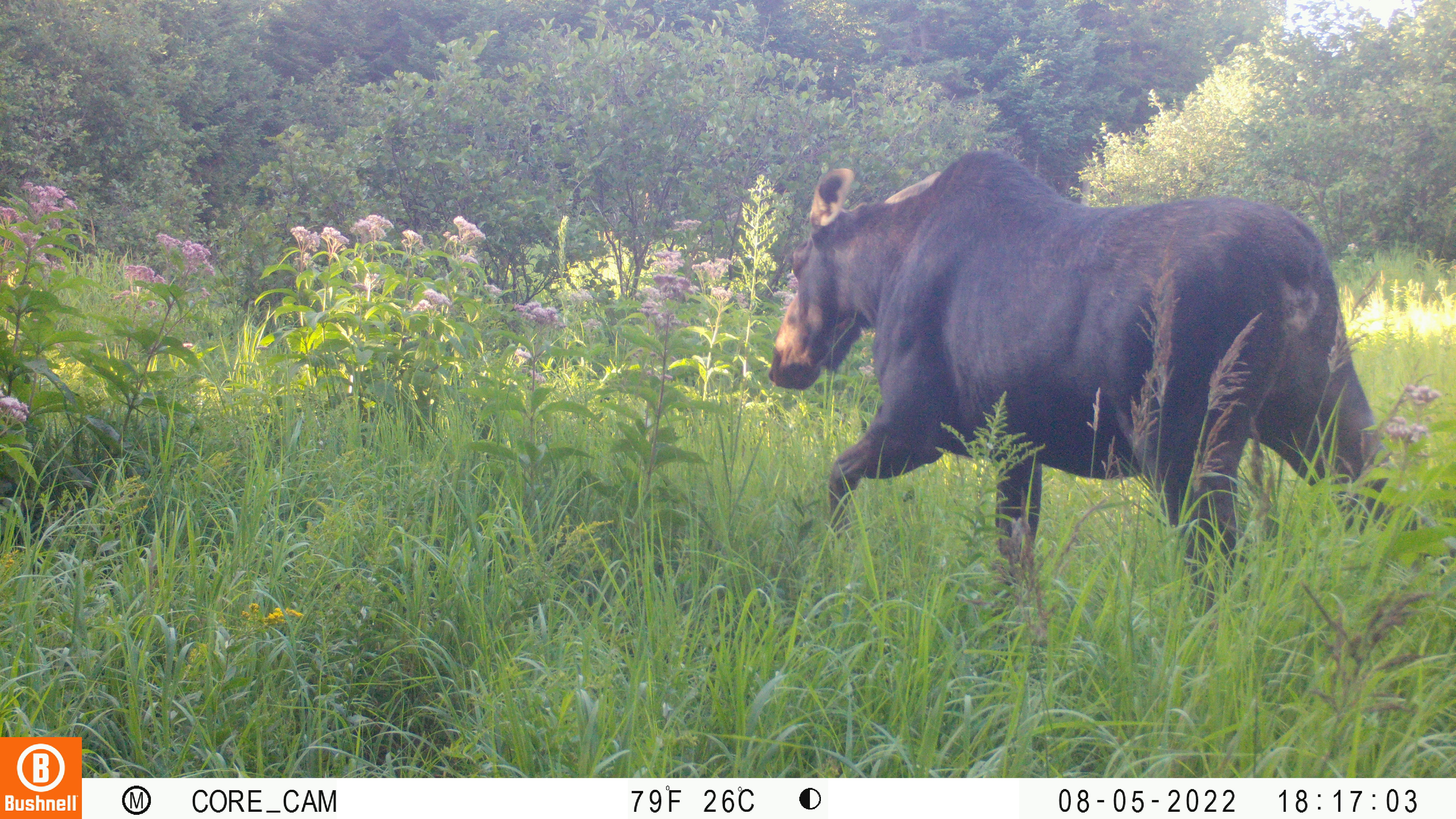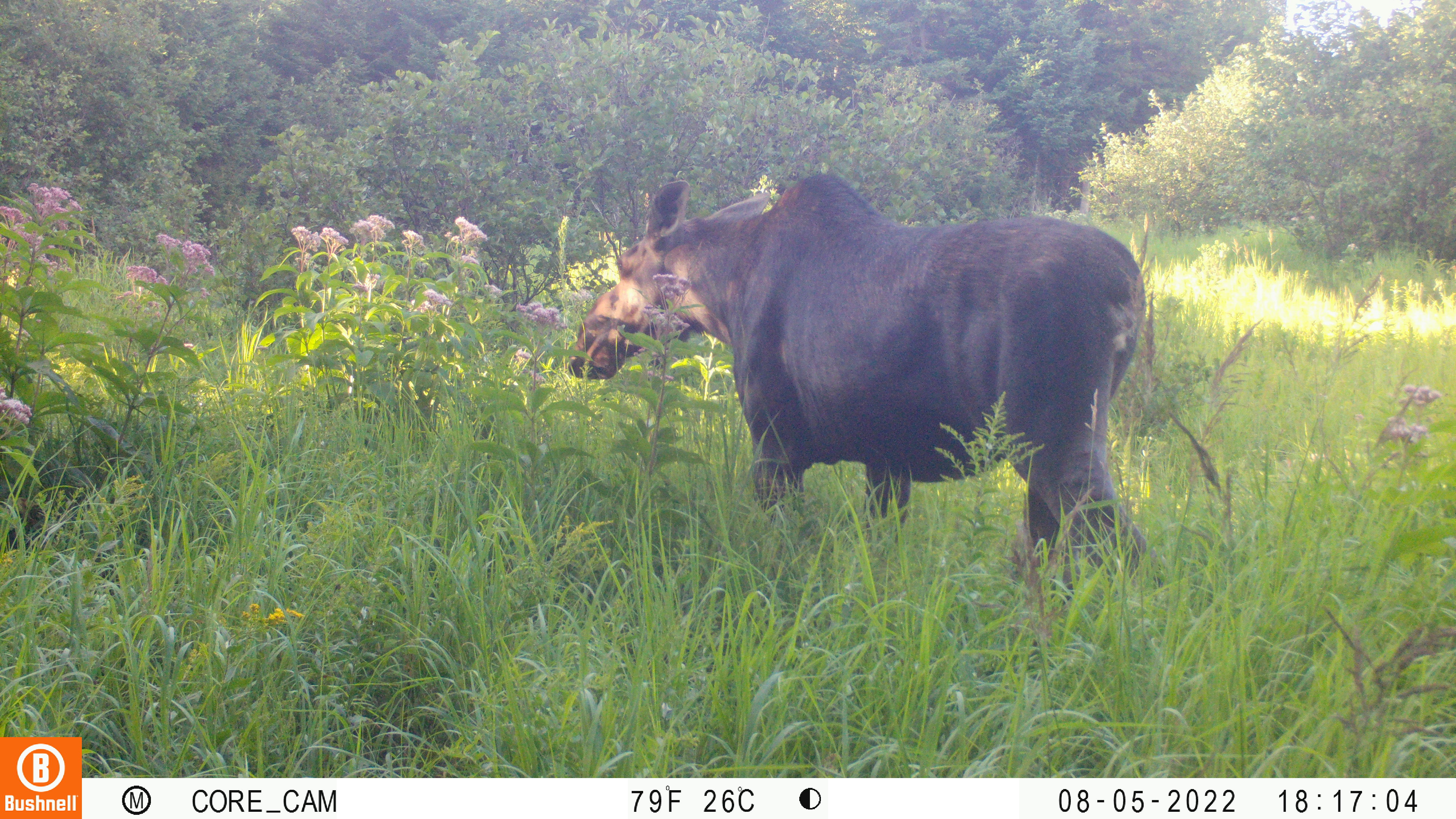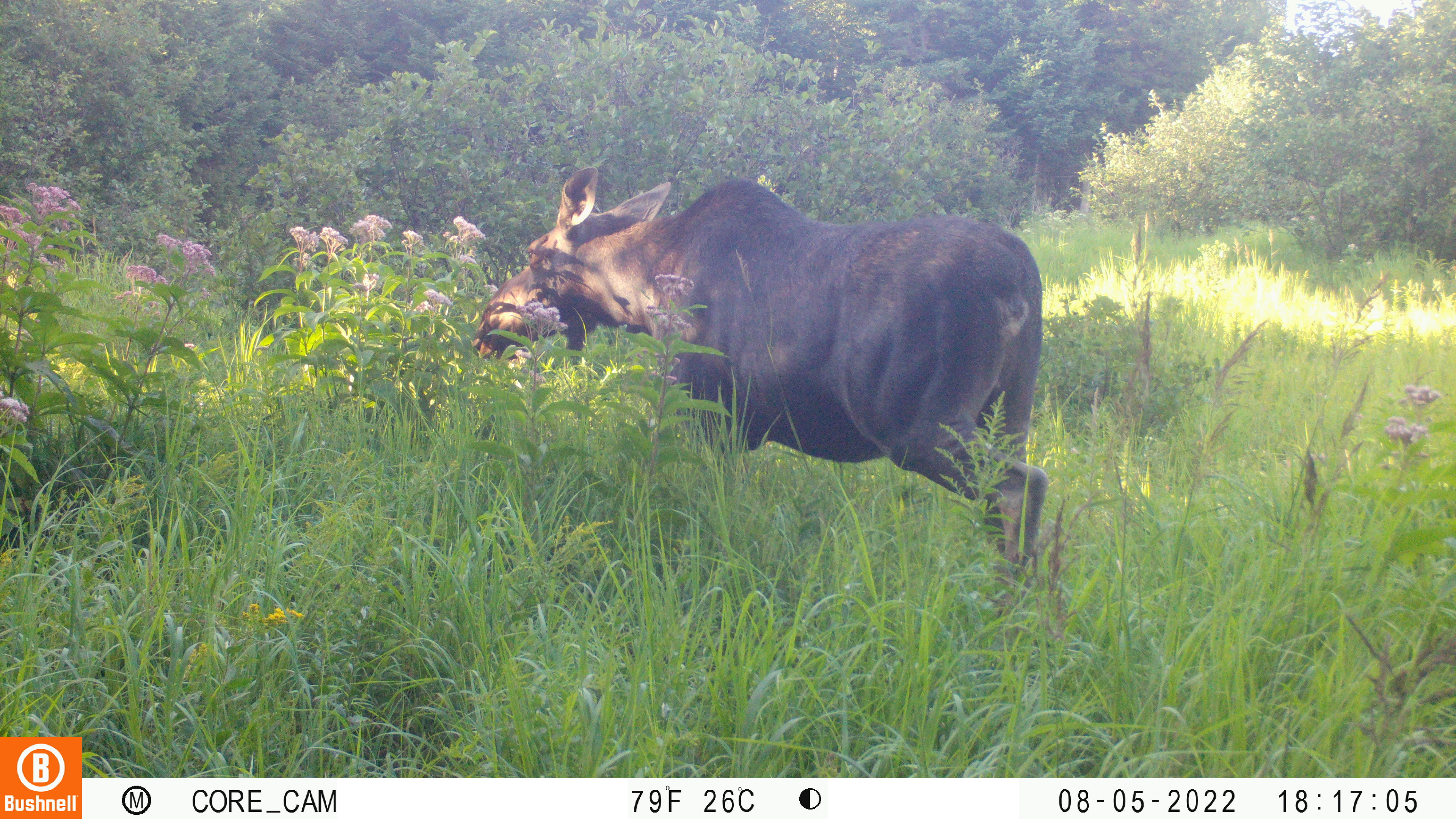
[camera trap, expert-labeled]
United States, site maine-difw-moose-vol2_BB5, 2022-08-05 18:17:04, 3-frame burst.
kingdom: Animalia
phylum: Chordata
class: Mammalia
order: Artiodactyla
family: Cervidae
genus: Alces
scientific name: Alces alces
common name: moose